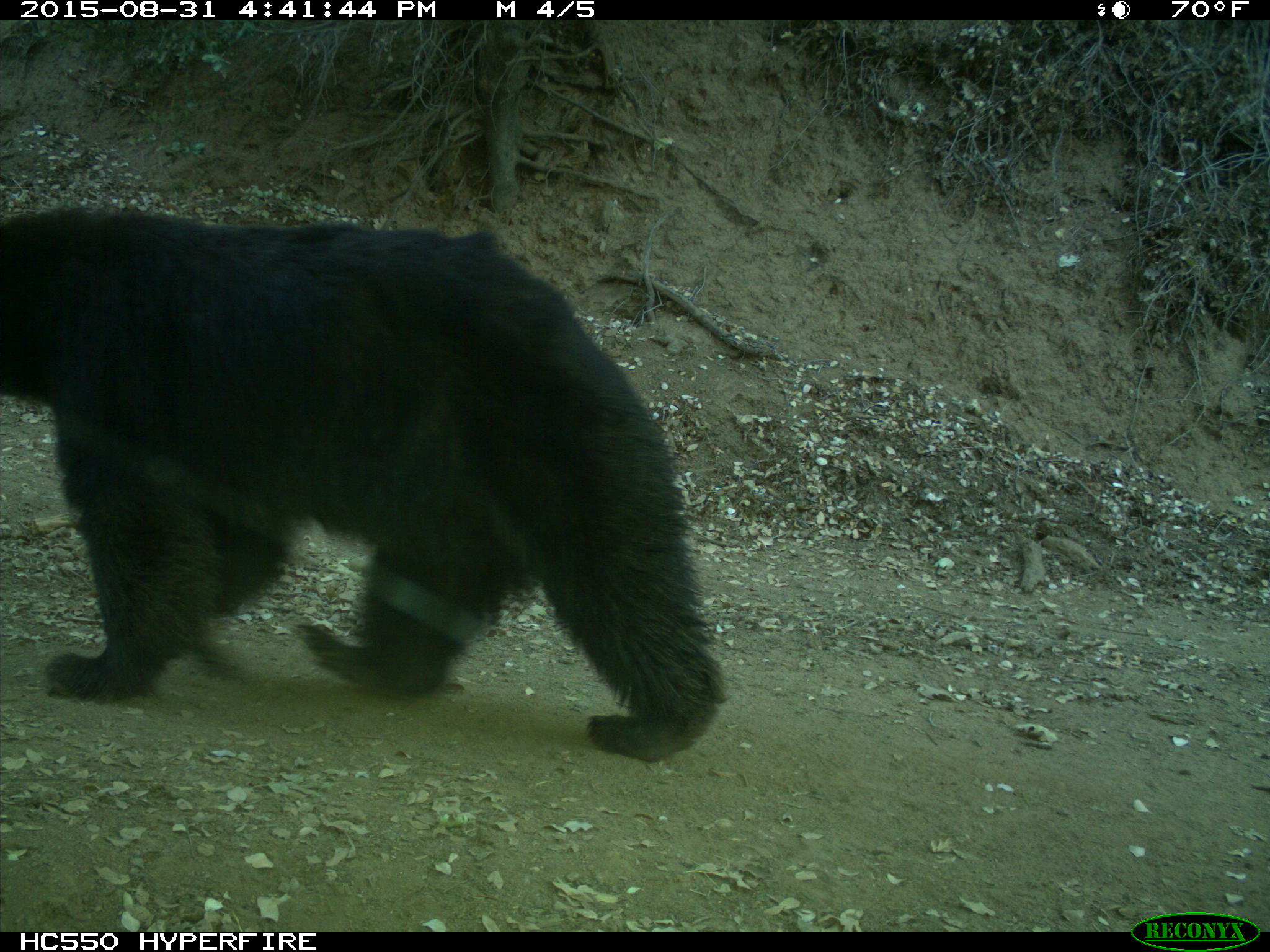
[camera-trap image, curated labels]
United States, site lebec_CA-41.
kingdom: Animalia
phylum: Chordata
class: Mammalia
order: Carnivora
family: Ursidae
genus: Ursus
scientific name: Ursus americanus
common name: american black bear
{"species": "Ursus americanus (american black bear)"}